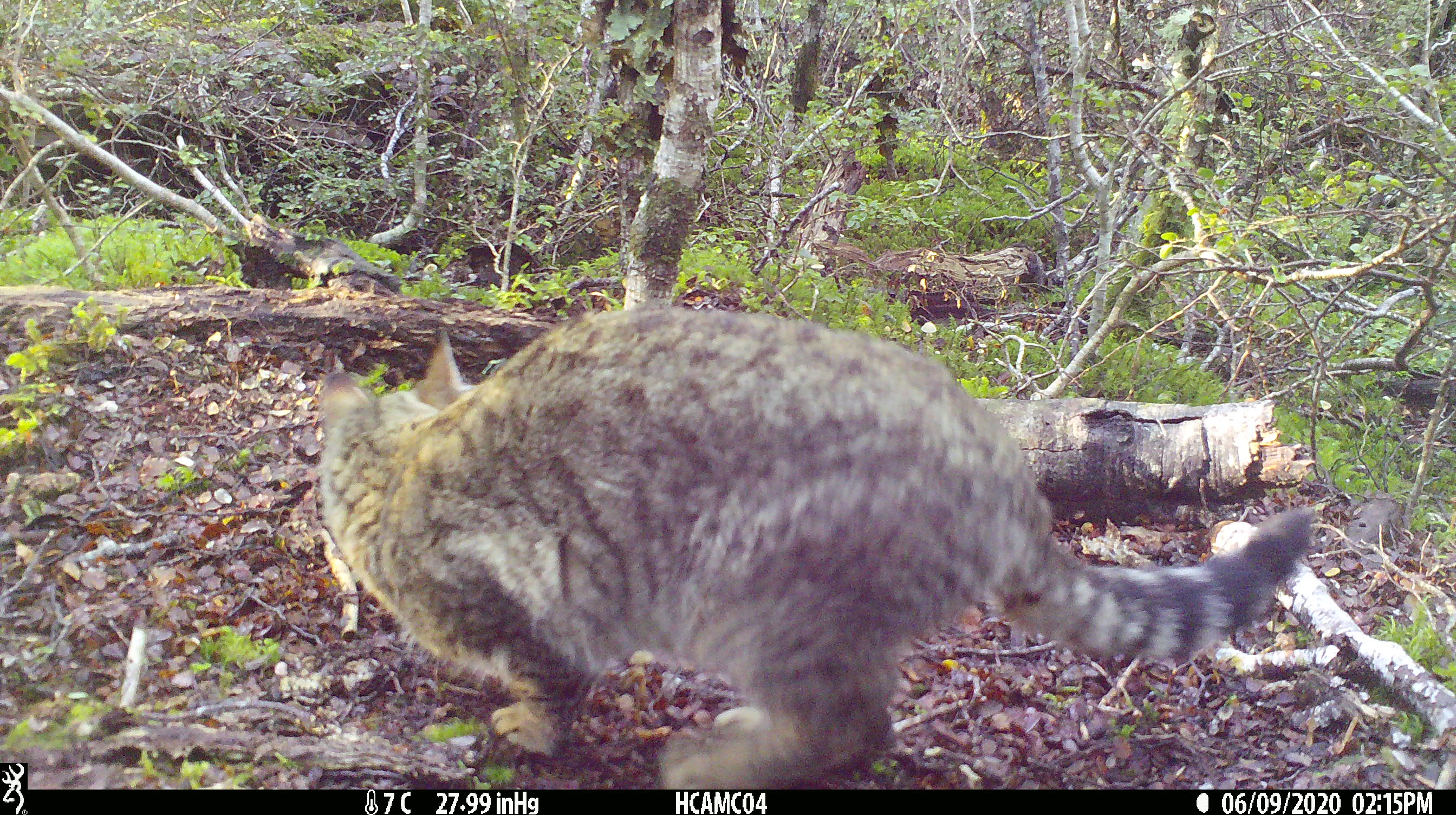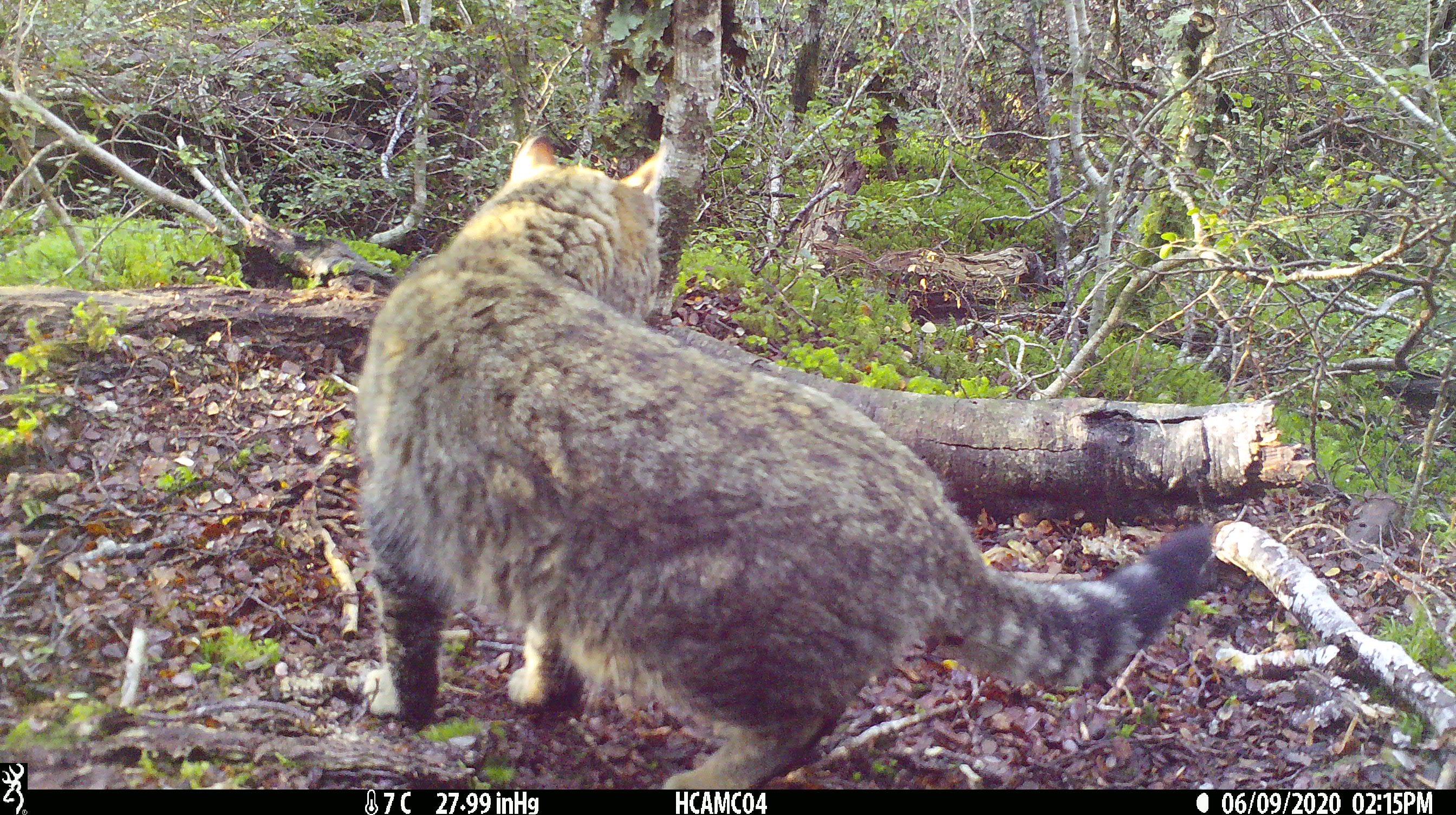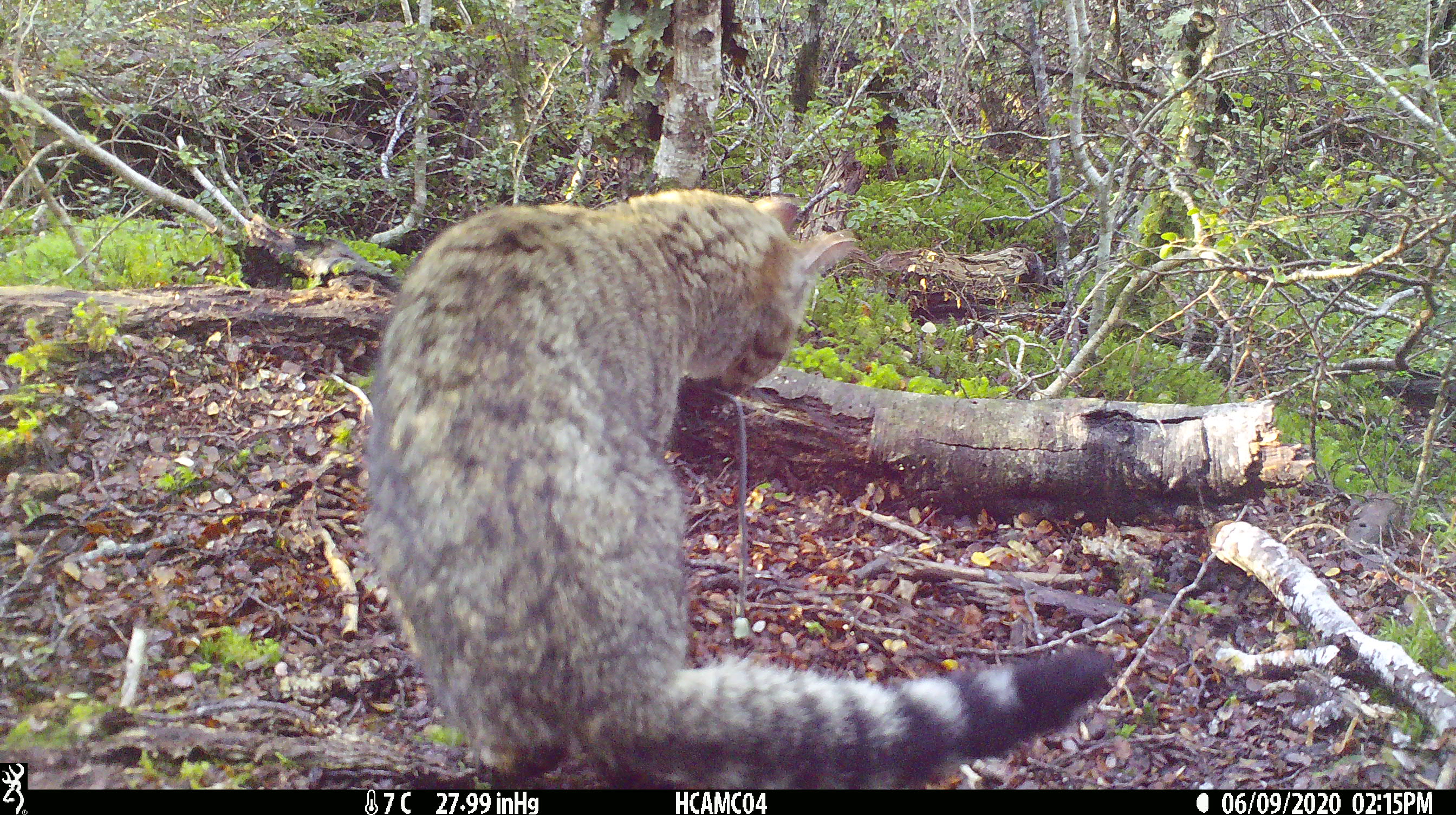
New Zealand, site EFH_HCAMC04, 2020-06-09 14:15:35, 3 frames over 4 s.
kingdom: Animalia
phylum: Chordata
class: Mammalia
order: Carnivora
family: Felidae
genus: Felis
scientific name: Felis catus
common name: domestic cat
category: cat